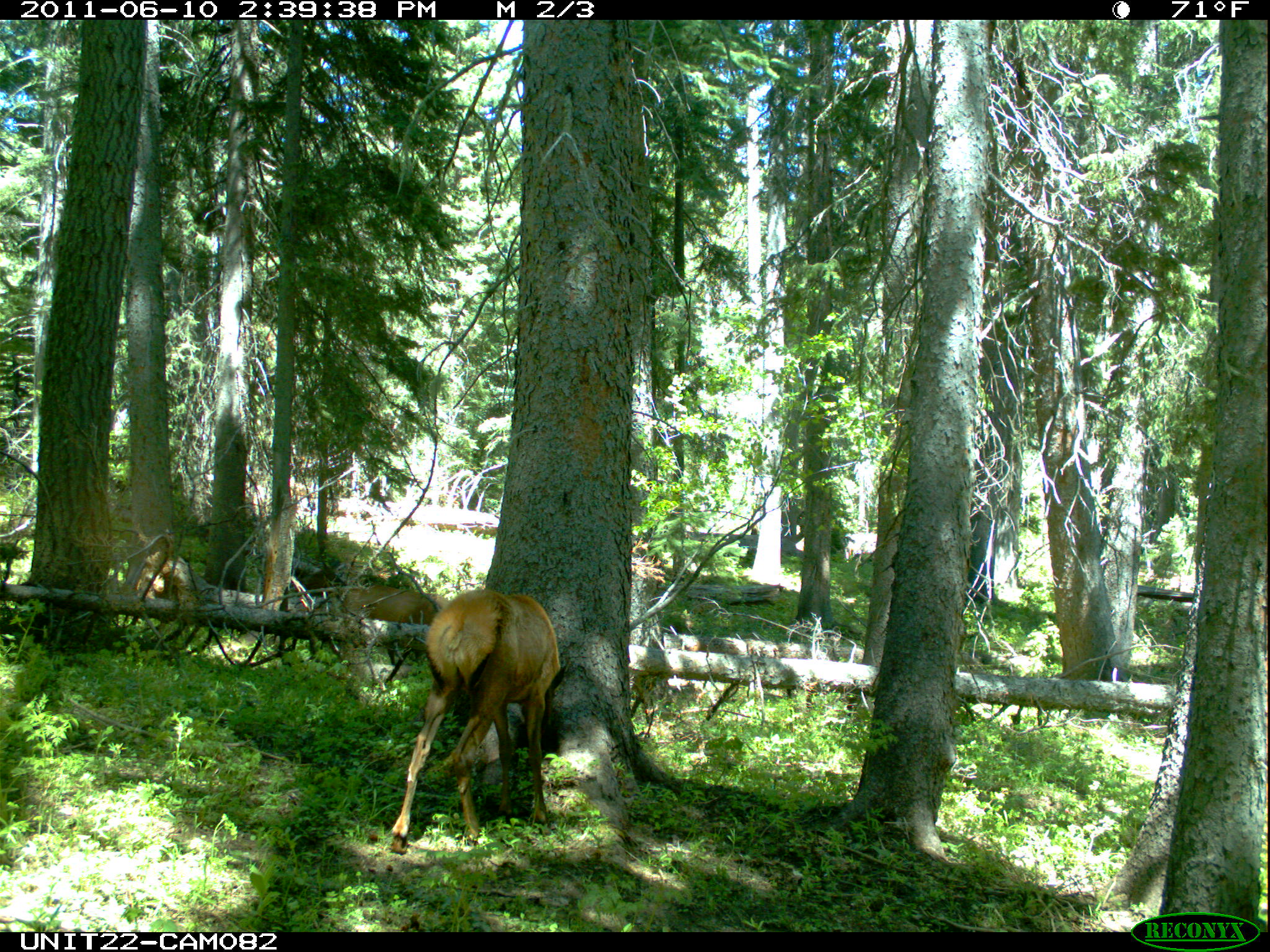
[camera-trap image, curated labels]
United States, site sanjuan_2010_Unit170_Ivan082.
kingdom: Animalia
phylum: Chordata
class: Mammalia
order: Artiodactyla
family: Cervidae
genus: Cervus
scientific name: Cervus elaphus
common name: red deer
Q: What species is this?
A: Cervus elaphus (red deer).